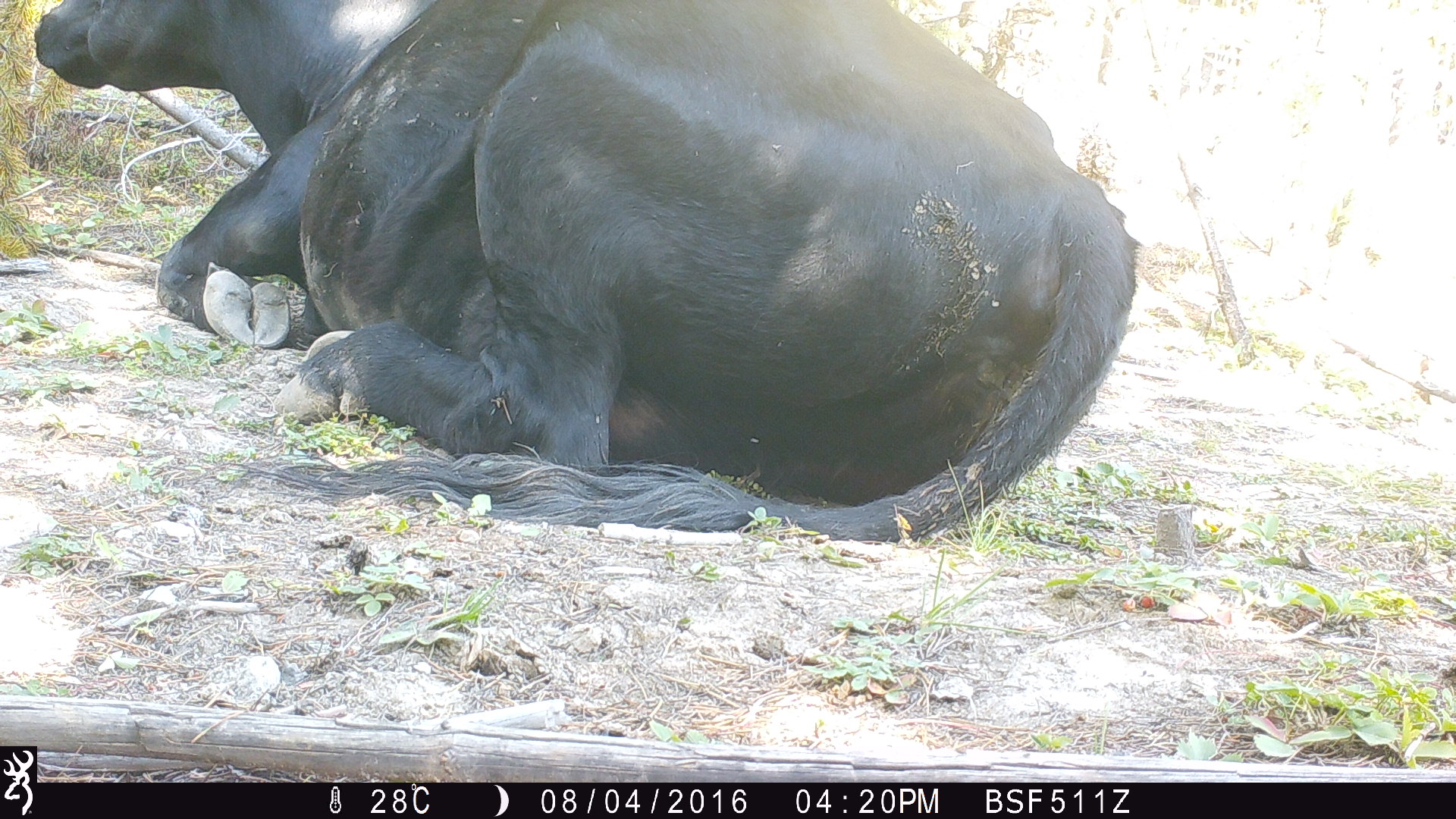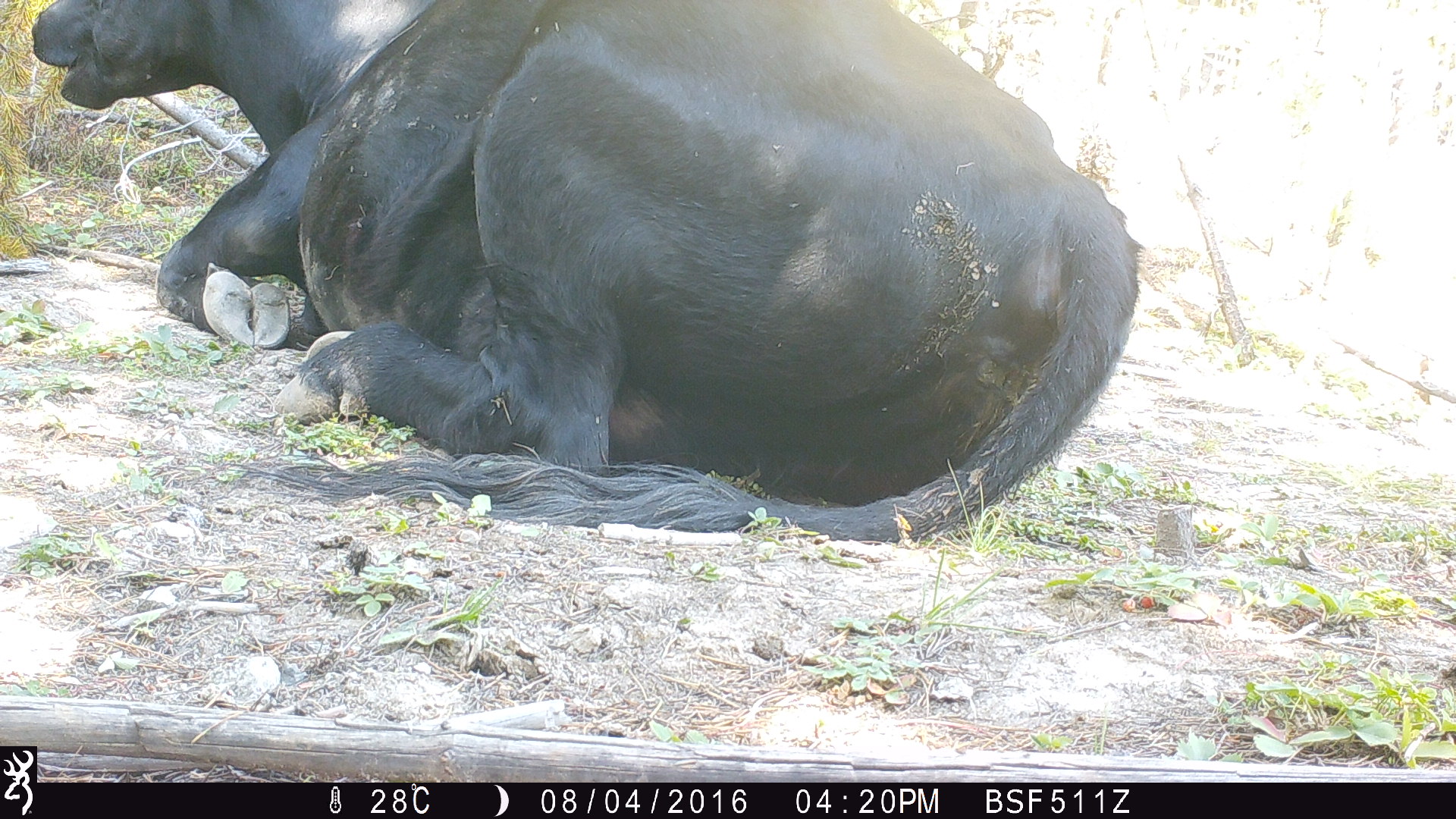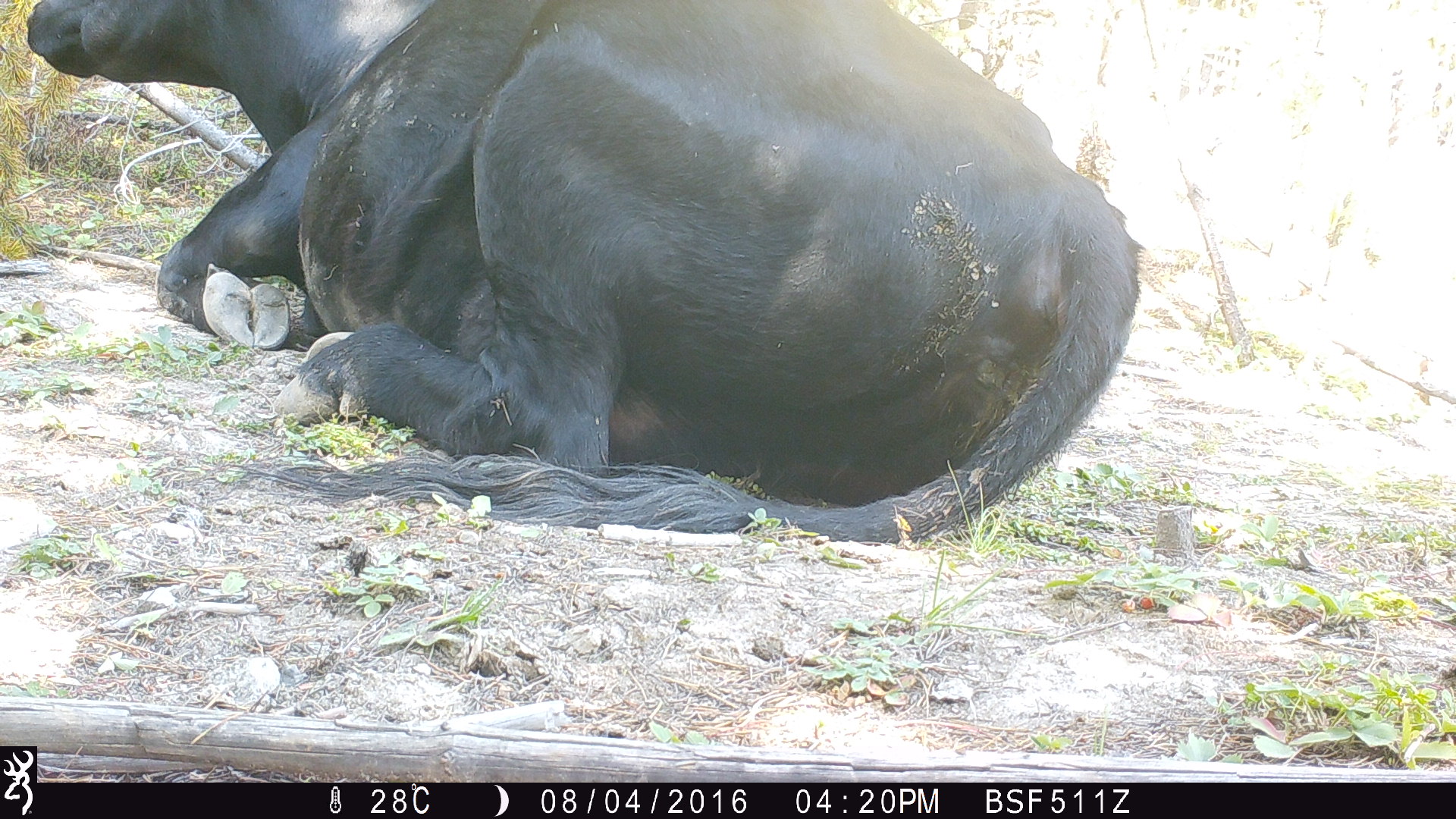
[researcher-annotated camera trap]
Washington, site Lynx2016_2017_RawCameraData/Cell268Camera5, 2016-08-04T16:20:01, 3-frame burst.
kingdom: Animalia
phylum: Chordata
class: Mammalia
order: Artiodactyla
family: Bovidae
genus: Bos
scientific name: Bos taurus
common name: domestic cattle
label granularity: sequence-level